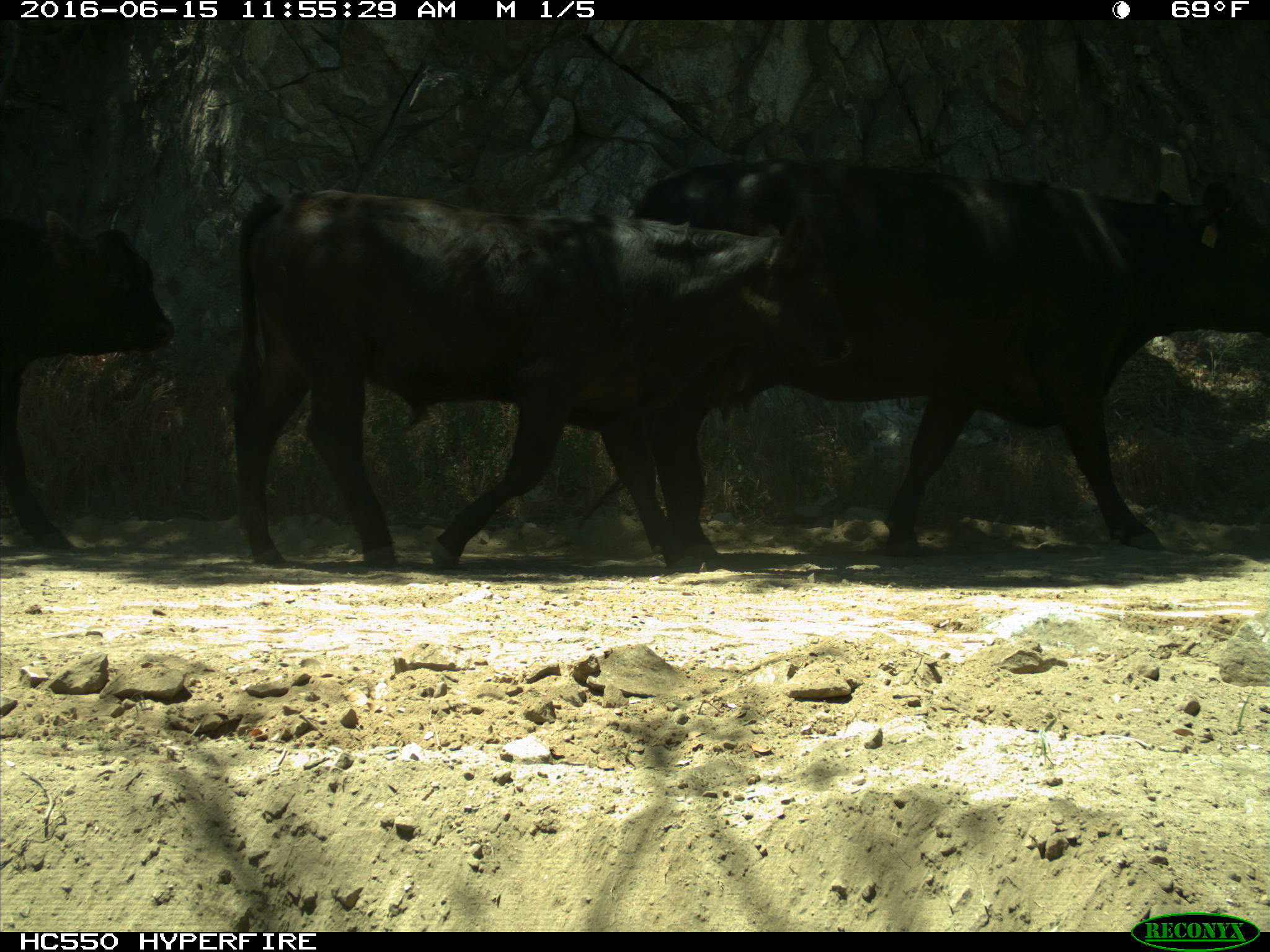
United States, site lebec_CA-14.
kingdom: Animalia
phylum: Chordata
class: Mammalia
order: Artiodactyla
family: Bovidae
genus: Bos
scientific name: Bos taurus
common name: domestic cow